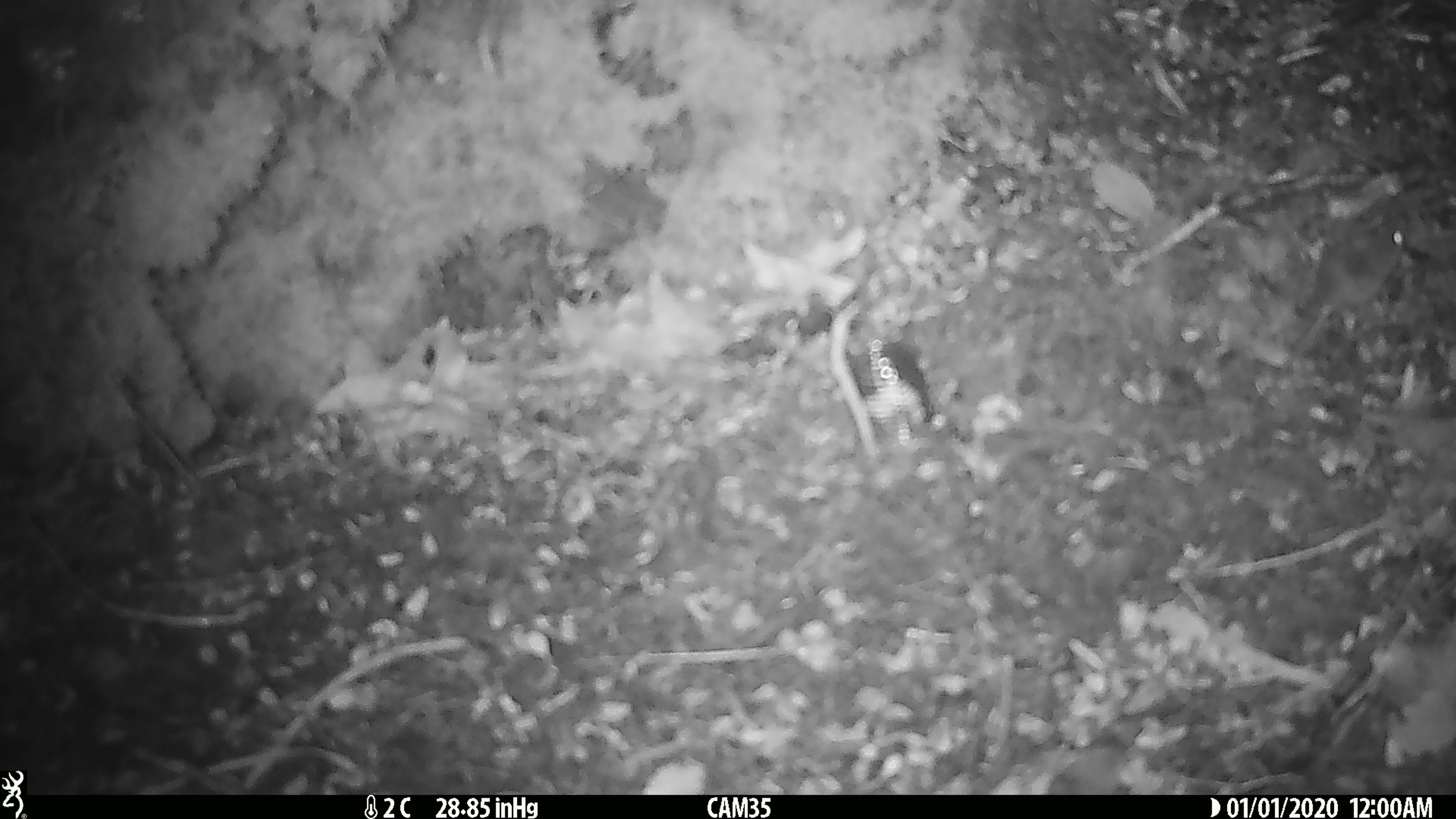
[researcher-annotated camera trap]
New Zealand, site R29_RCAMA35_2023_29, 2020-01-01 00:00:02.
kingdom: Animalia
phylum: Chordata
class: Mammalia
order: Rodentia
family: Muridae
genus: Mus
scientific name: Mus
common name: mouse